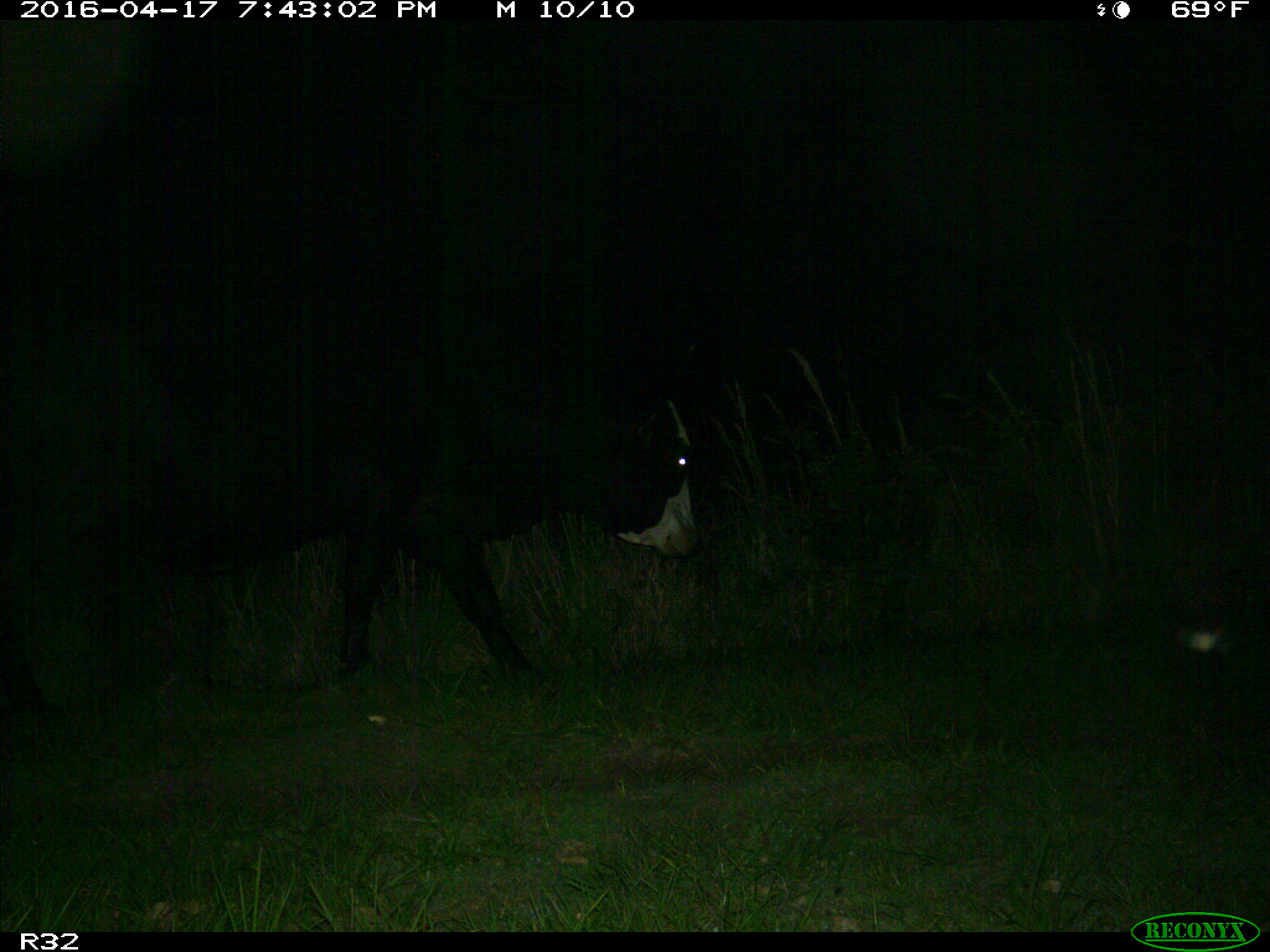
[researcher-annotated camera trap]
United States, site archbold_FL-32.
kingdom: Animalia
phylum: Chordata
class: Mammalia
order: Artiodactyla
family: Bovidae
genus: Bos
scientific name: Bos taurus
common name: domestic cow